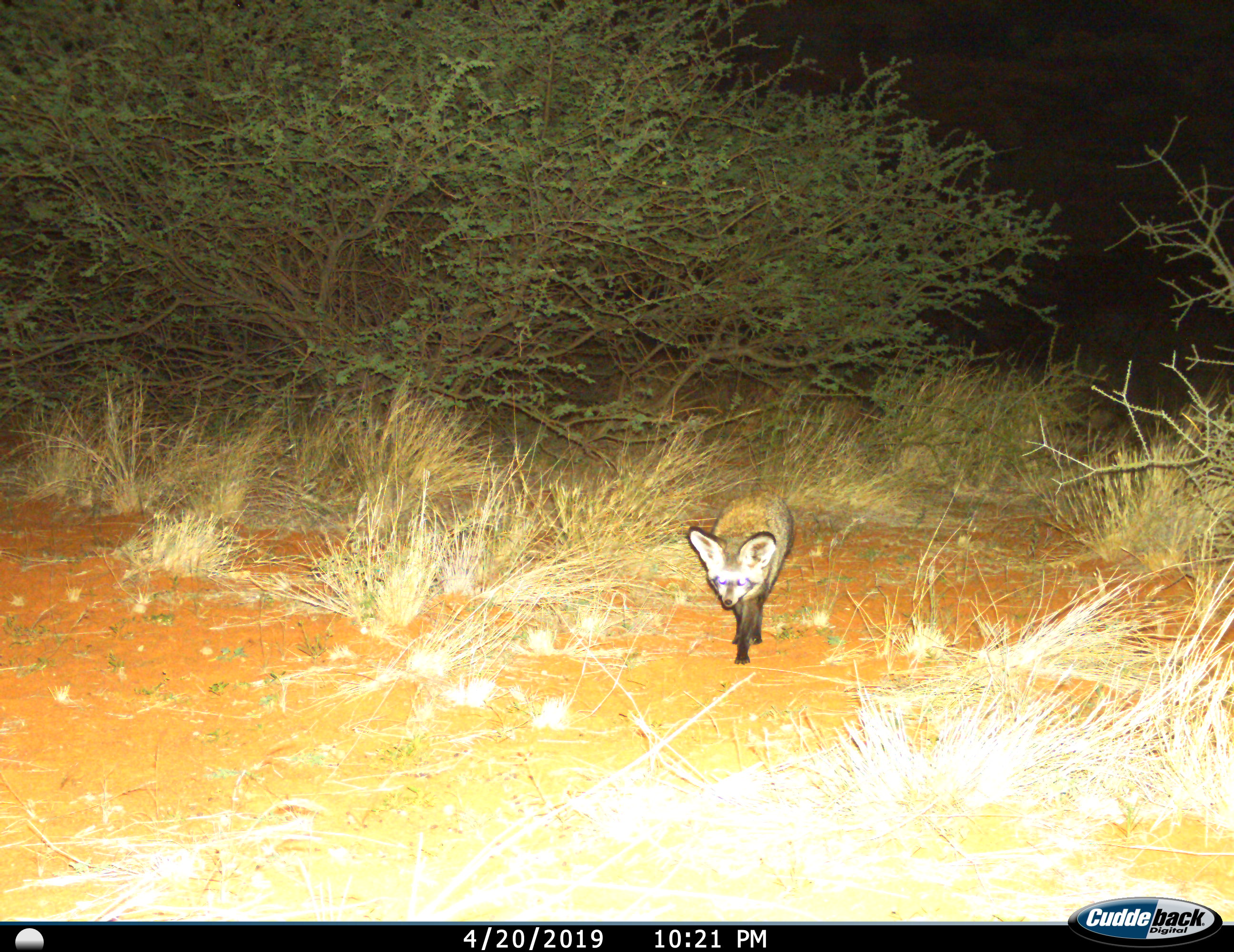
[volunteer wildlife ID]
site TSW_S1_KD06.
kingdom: Animalia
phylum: Chordata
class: Mammalia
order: Carnivora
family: Canidae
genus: Otocyon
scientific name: Otocyon megalotis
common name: bat-eared fox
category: foxbateared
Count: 1.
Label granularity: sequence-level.